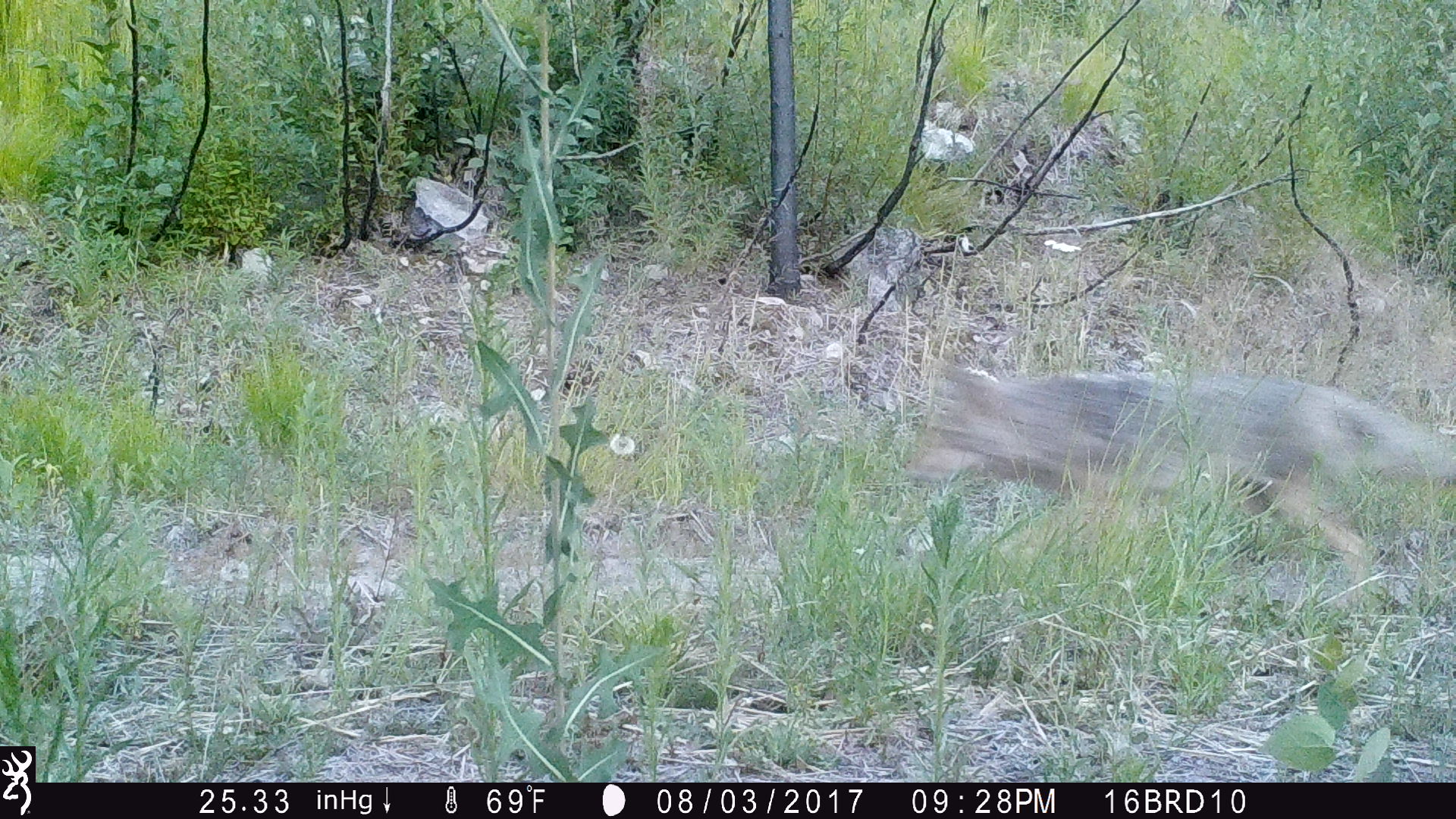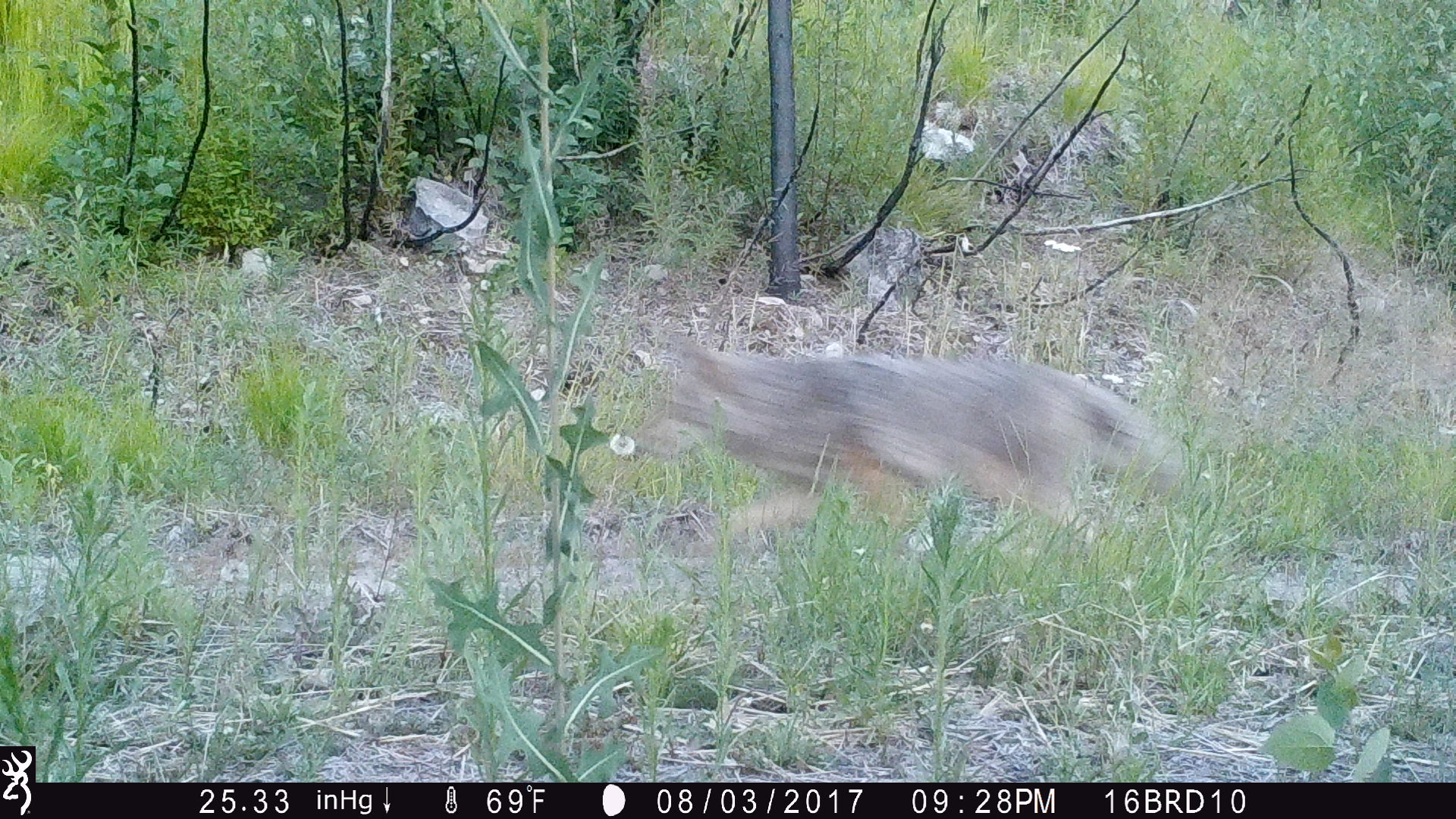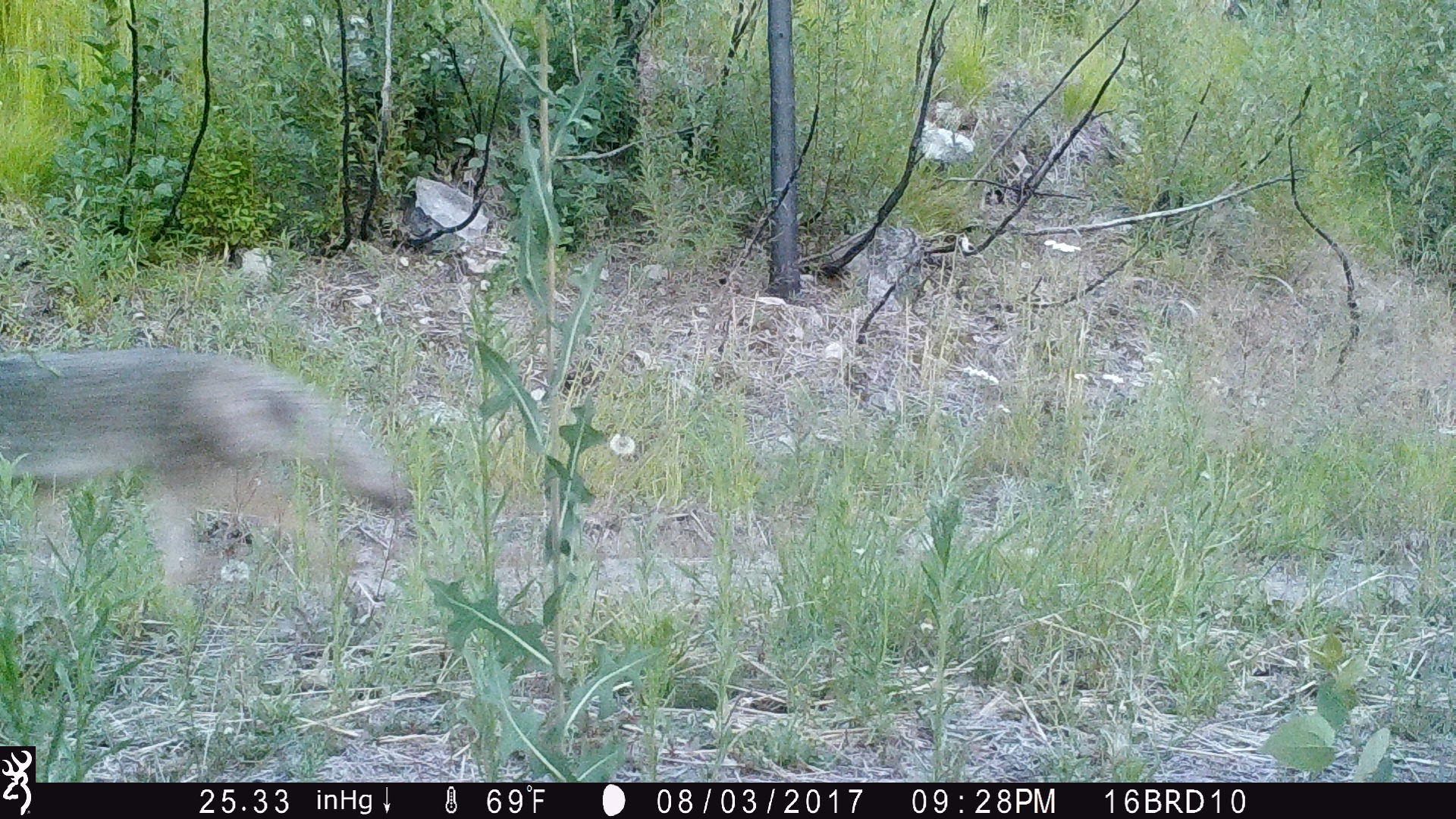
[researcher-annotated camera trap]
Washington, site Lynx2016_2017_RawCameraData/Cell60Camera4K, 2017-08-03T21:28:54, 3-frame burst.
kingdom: Animalia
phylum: Chordata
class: Mammalia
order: Carnivora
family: Canidae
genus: Canis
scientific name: Canis latrans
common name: coyote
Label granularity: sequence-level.